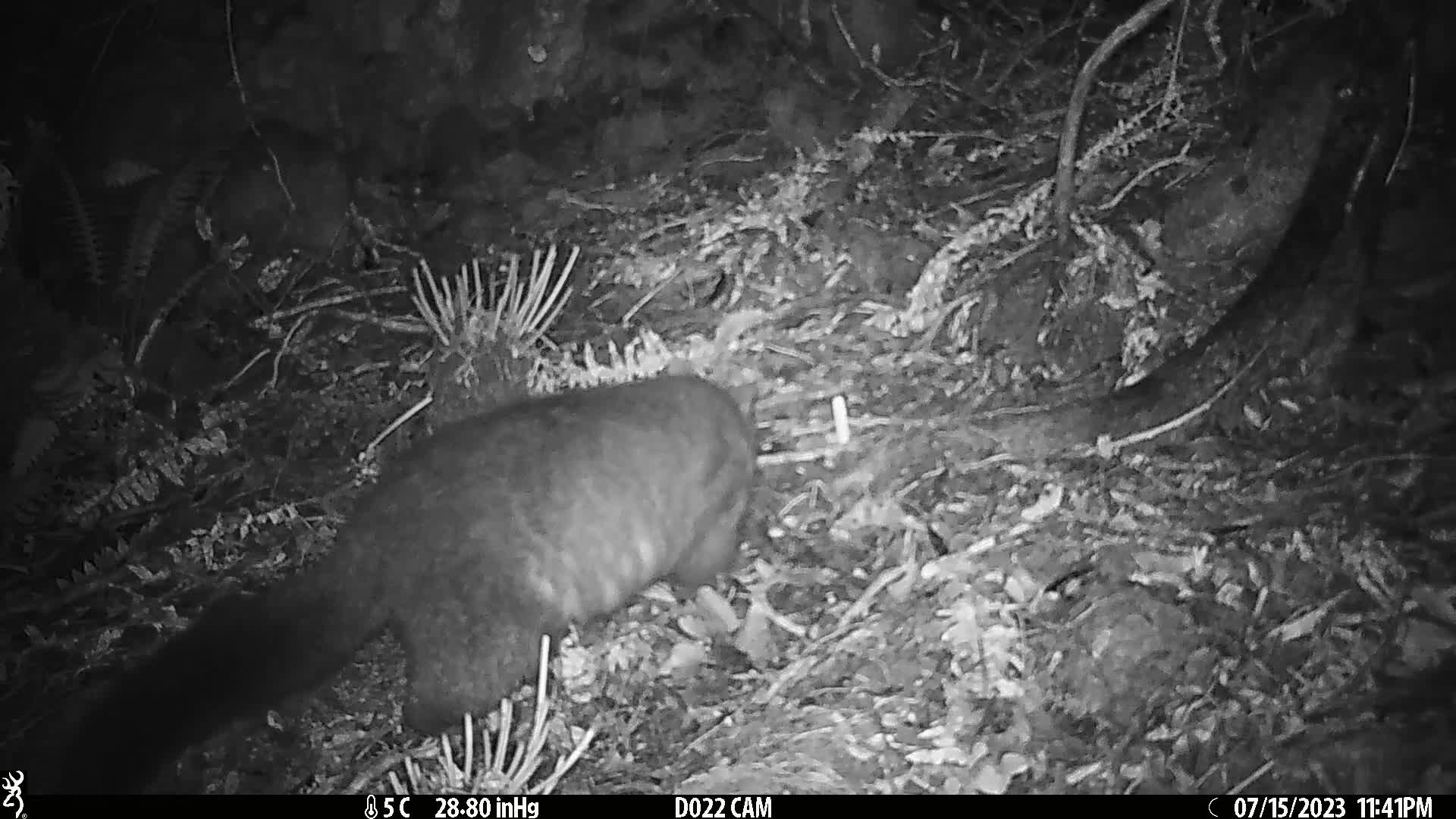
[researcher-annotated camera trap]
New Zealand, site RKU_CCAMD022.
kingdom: Animalia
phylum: Chordata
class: Mammalia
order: Diprotodontia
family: Phalangeridae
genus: Trichosurus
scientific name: Trichosurus vulpecula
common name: common brushtail possum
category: possum